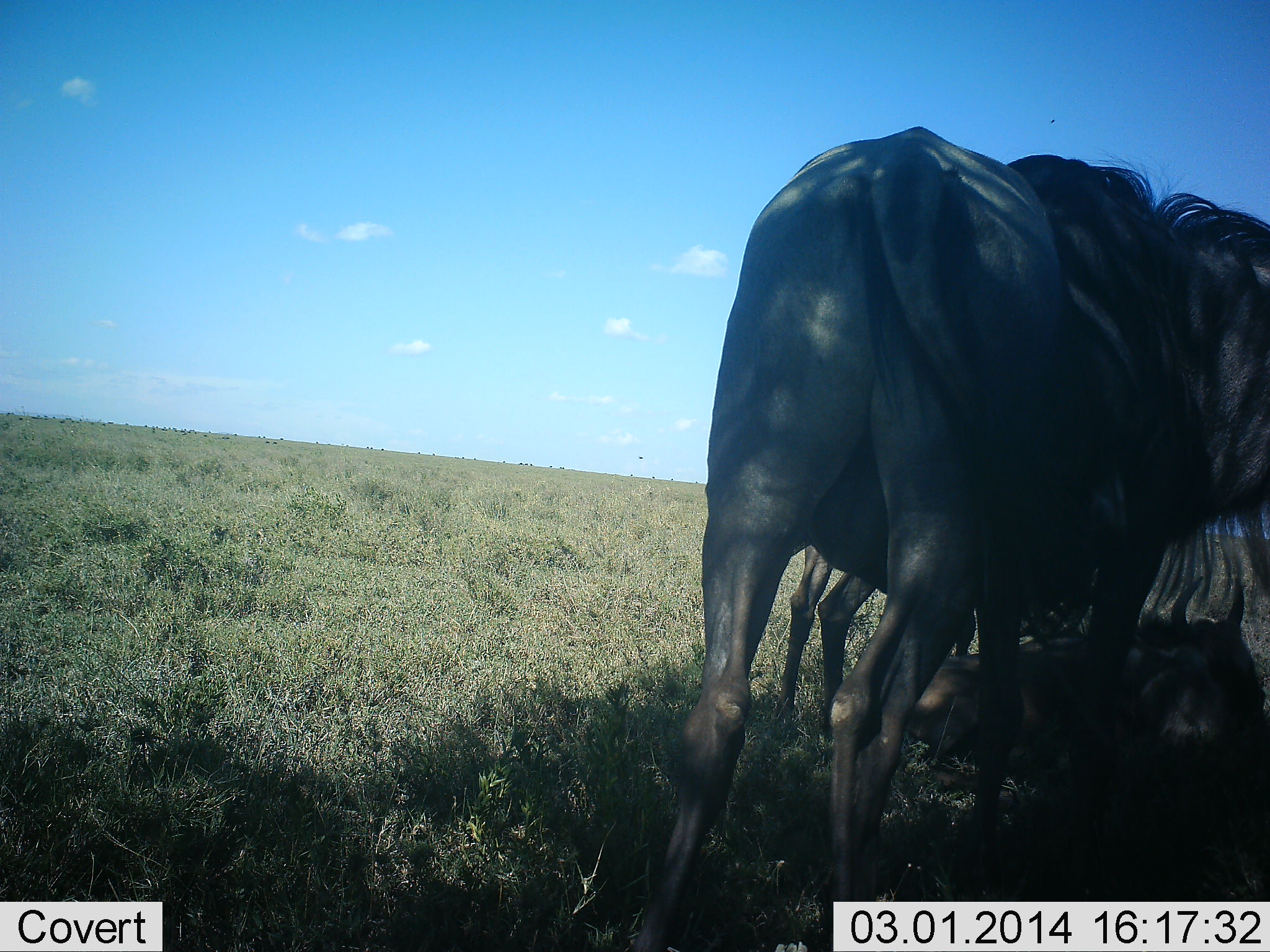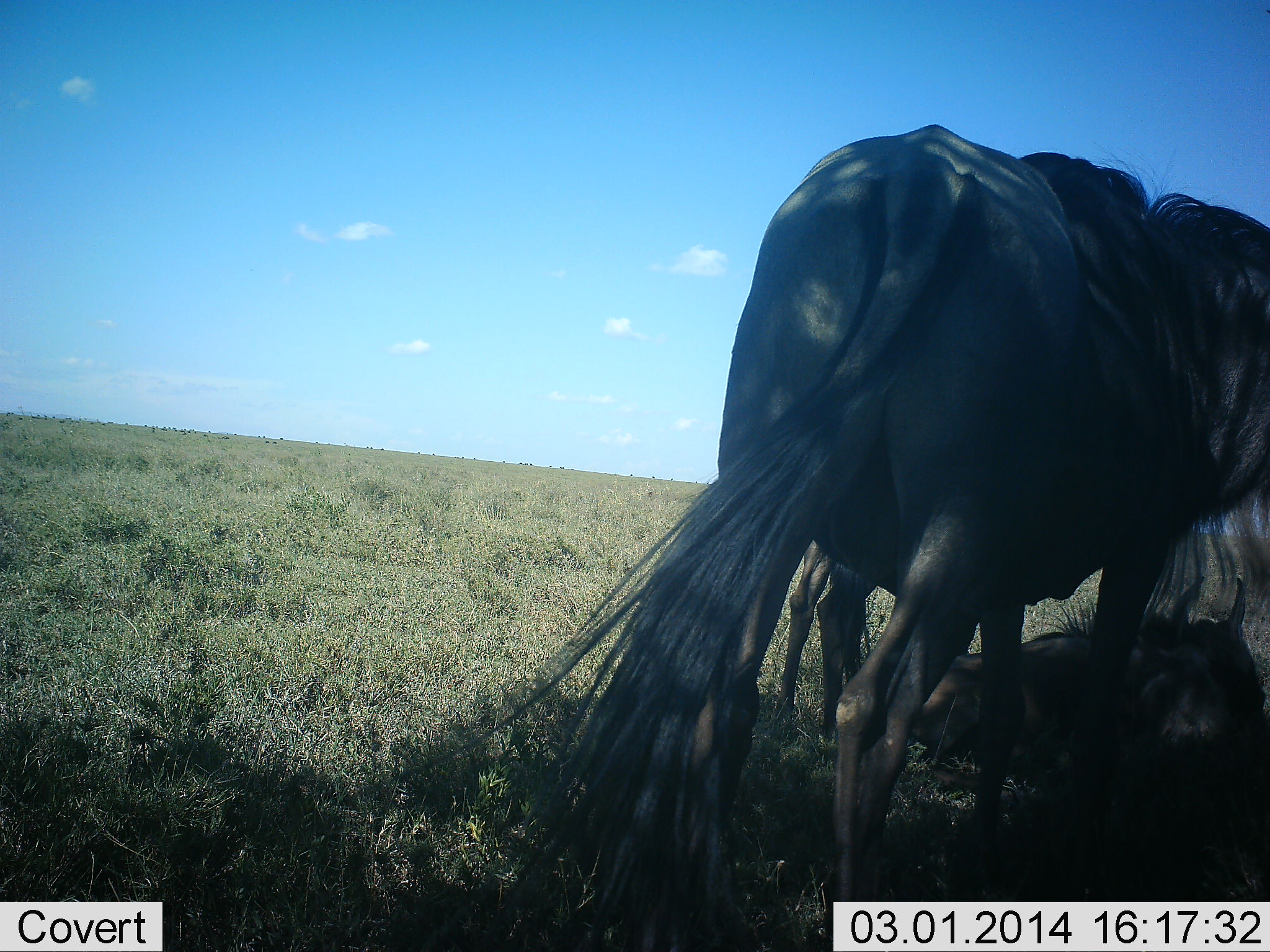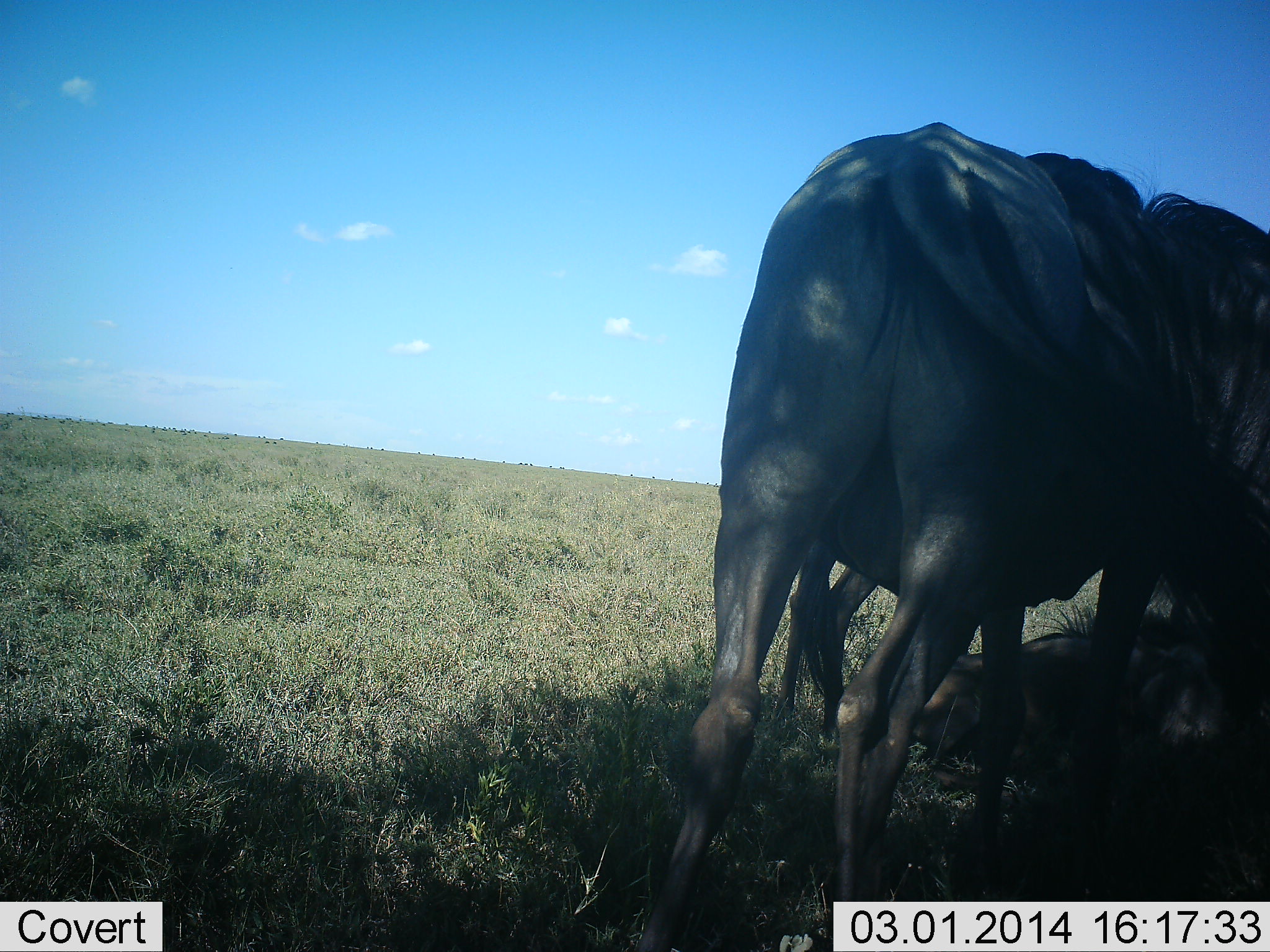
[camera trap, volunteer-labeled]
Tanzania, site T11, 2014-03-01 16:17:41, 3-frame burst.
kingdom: Animalia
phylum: Chordata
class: Mammalia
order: Artiodactyla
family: Bovidae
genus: Connochaetes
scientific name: Connochaetes taurinus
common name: blue wildebeest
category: wildebeest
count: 2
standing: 90%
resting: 100%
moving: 0%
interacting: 0%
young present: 20%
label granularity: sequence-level